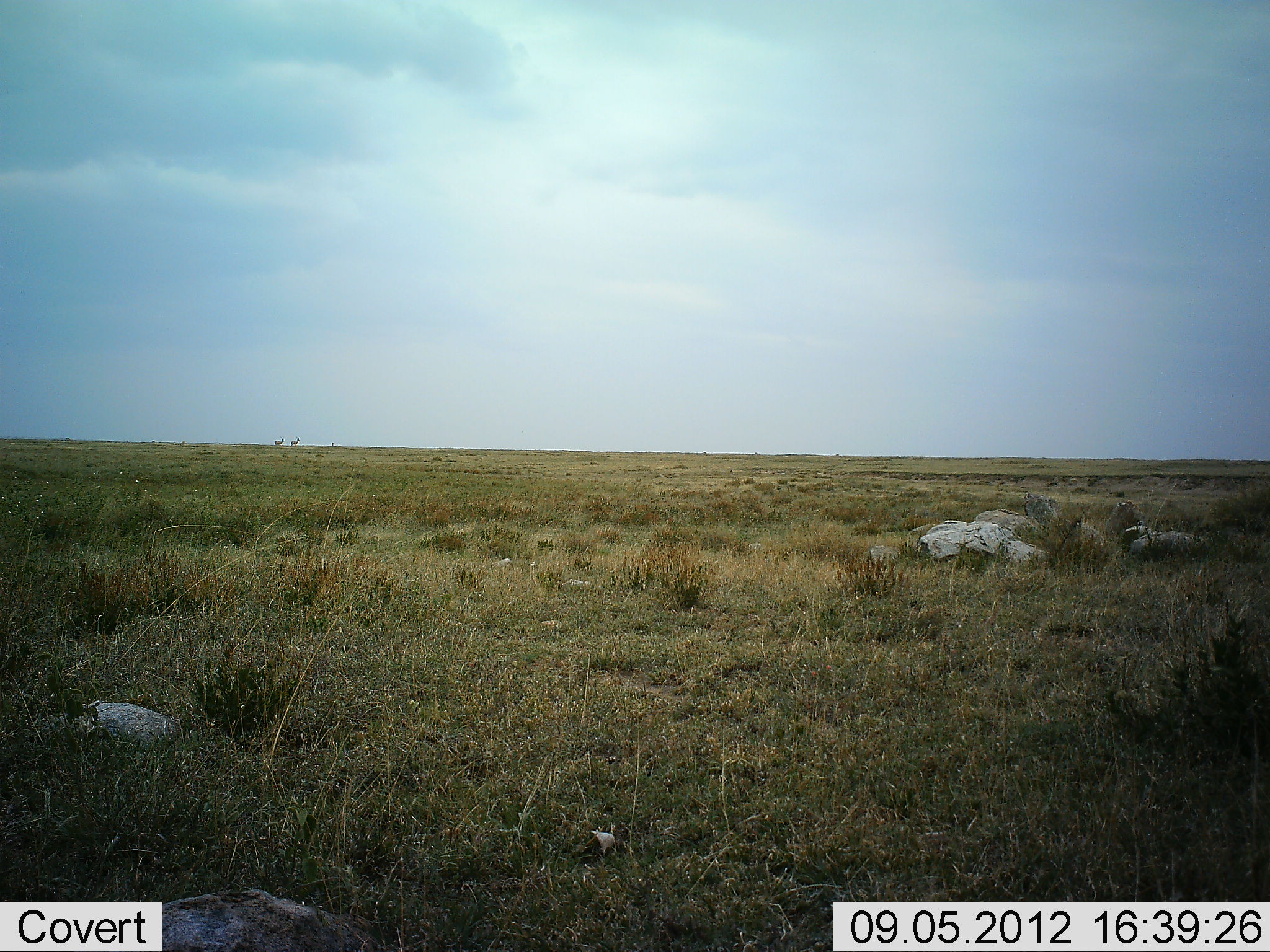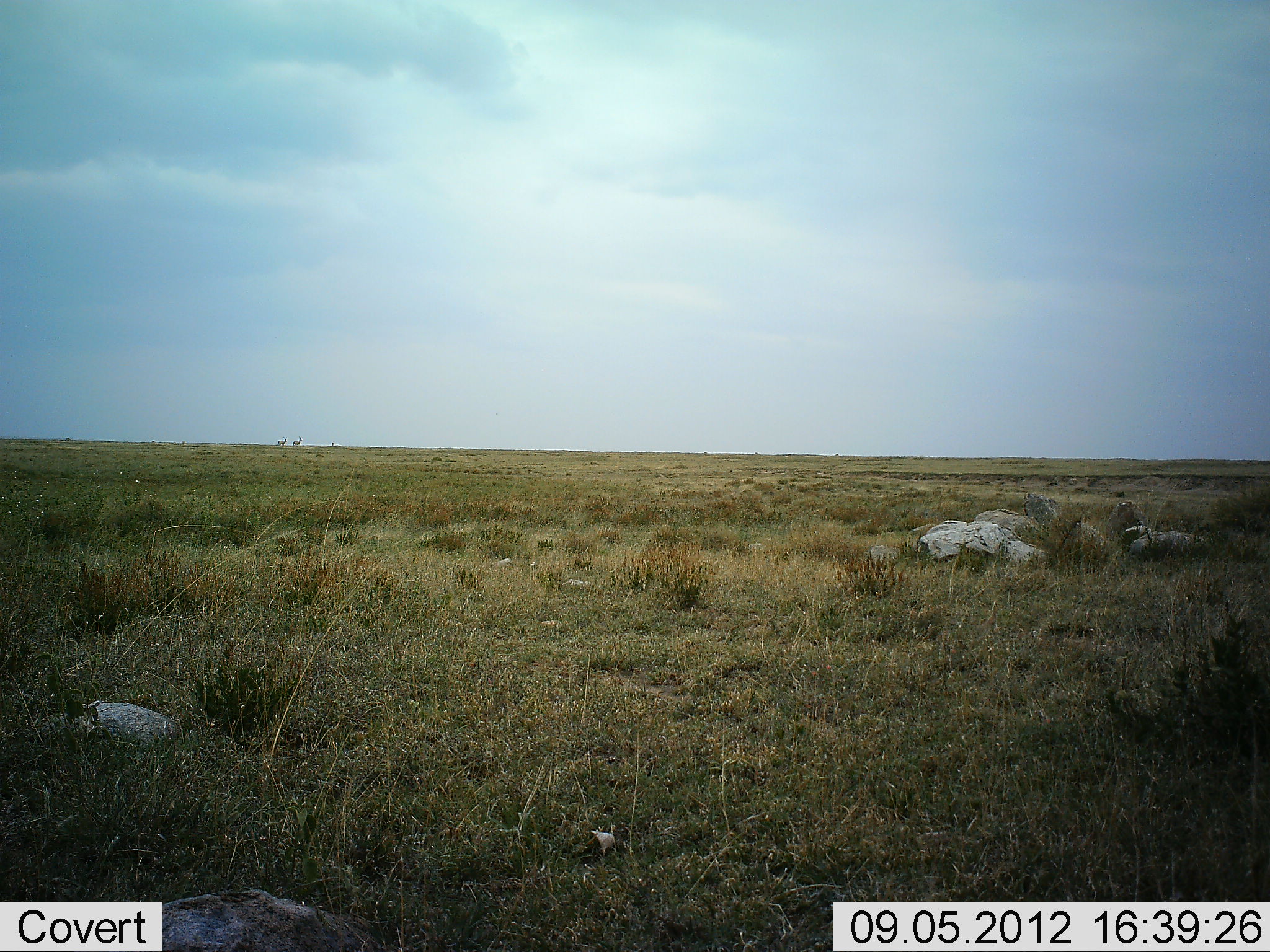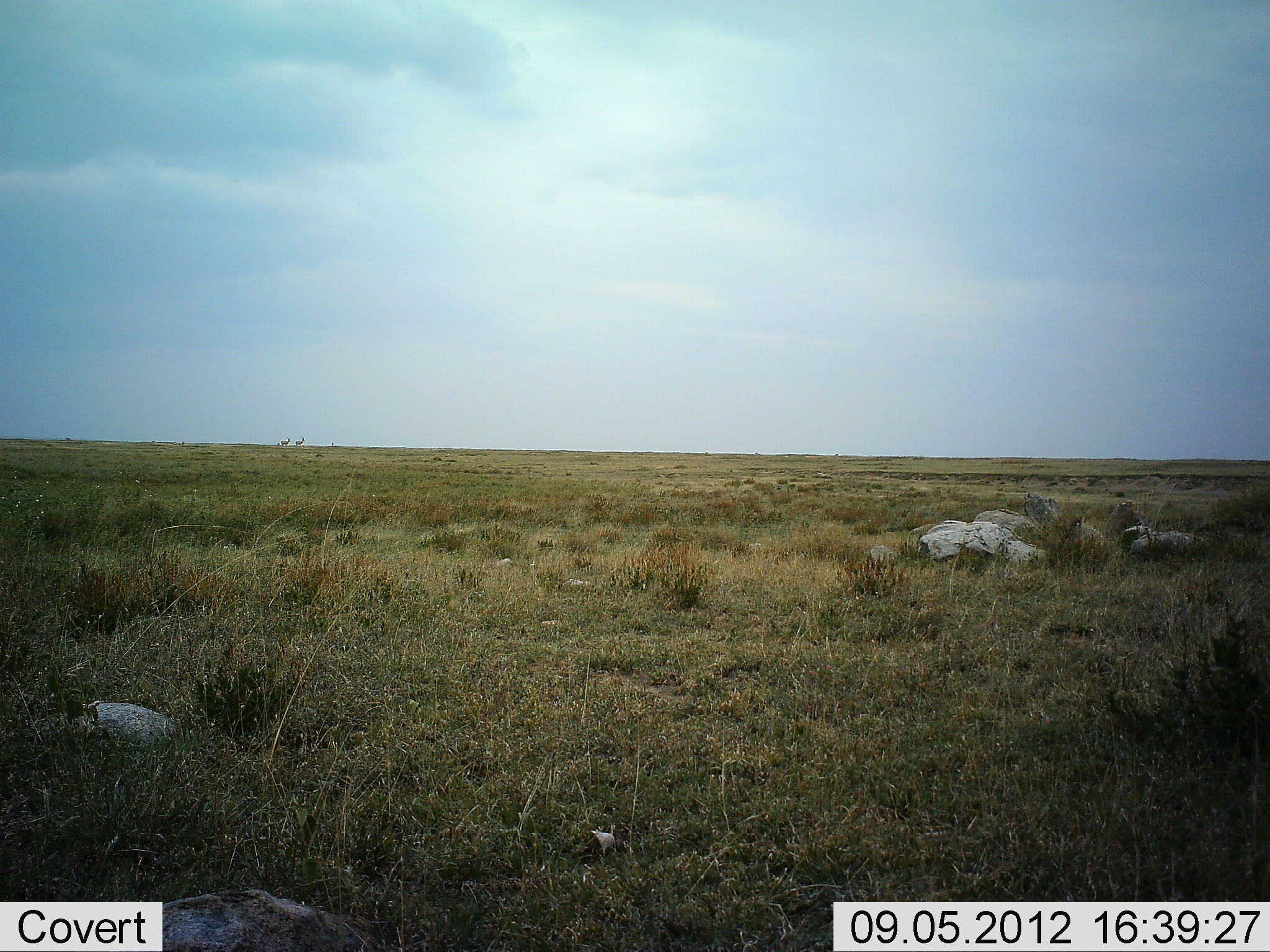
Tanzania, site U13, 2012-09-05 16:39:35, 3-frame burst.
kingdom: Animalia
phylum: Chordata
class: Mammalia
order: Artiodactyla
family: Bovidae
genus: Nanger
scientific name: Nanger granti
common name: grant's gazelle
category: gazellegrants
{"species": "gazellegrants (grant's gazelle) (Nanger granti)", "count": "2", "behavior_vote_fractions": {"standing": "0%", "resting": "0%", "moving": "100%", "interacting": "0%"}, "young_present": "0%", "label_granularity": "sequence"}